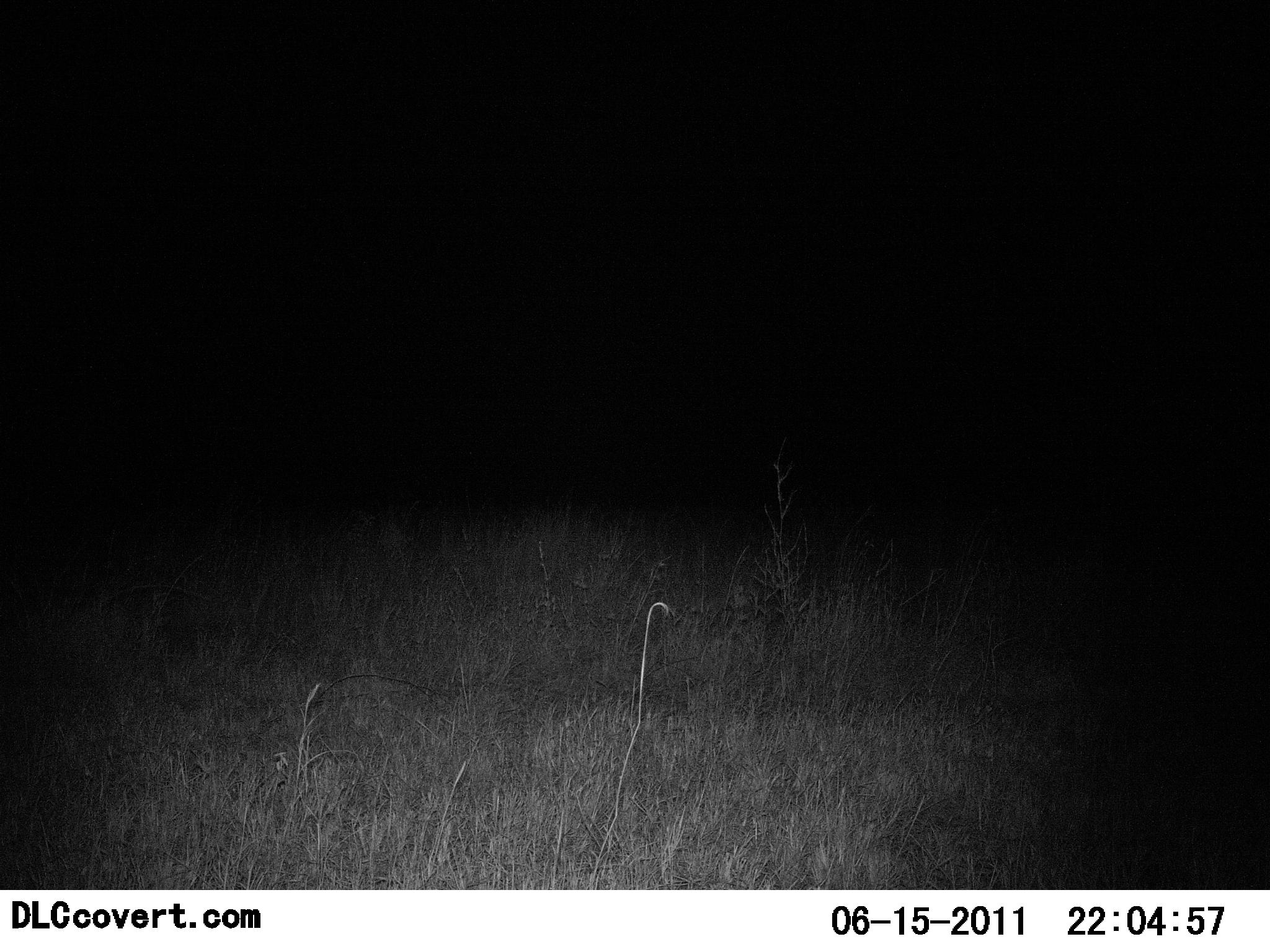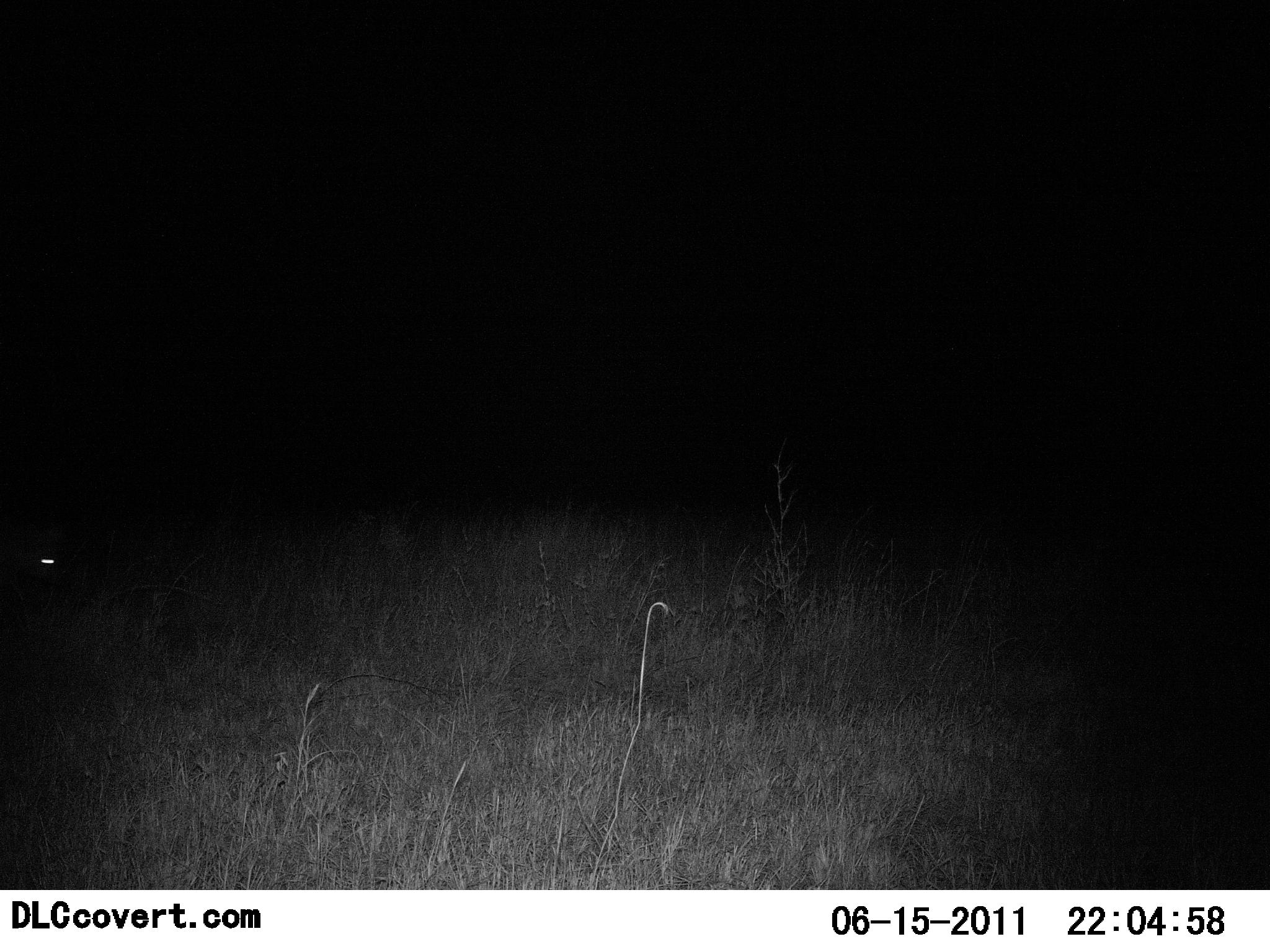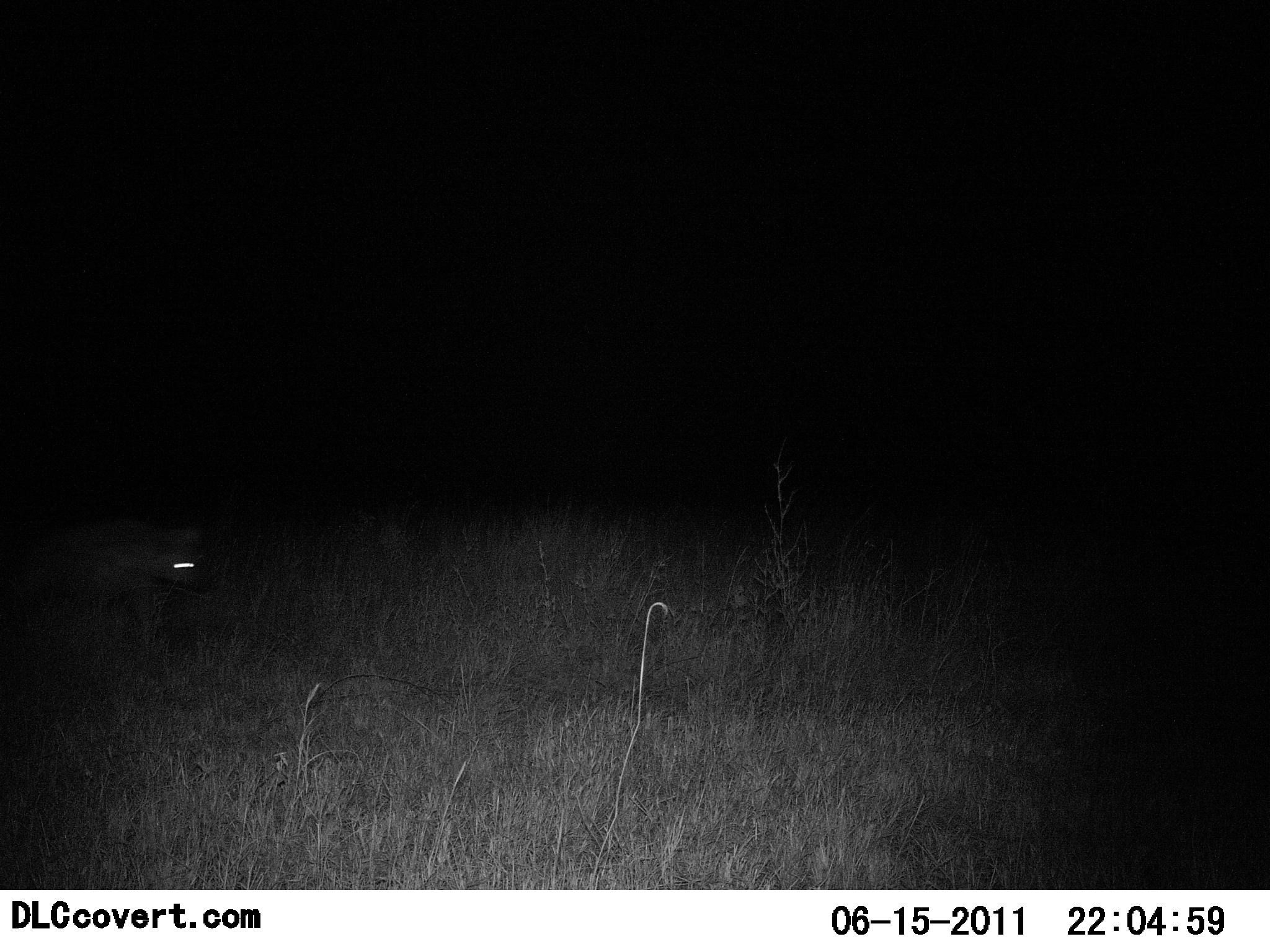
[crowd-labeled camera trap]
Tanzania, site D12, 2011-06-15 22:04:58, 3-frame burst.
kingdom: Animalia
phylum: Chordata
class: Mammalia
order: Carnivora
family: Hyaenidae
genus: Crocuta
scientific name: Crocuta crocuta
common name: spotted hyena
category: hyenaspotted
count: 1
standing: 0%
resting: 0%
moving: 100%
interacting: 0%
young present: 0%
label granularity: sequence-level